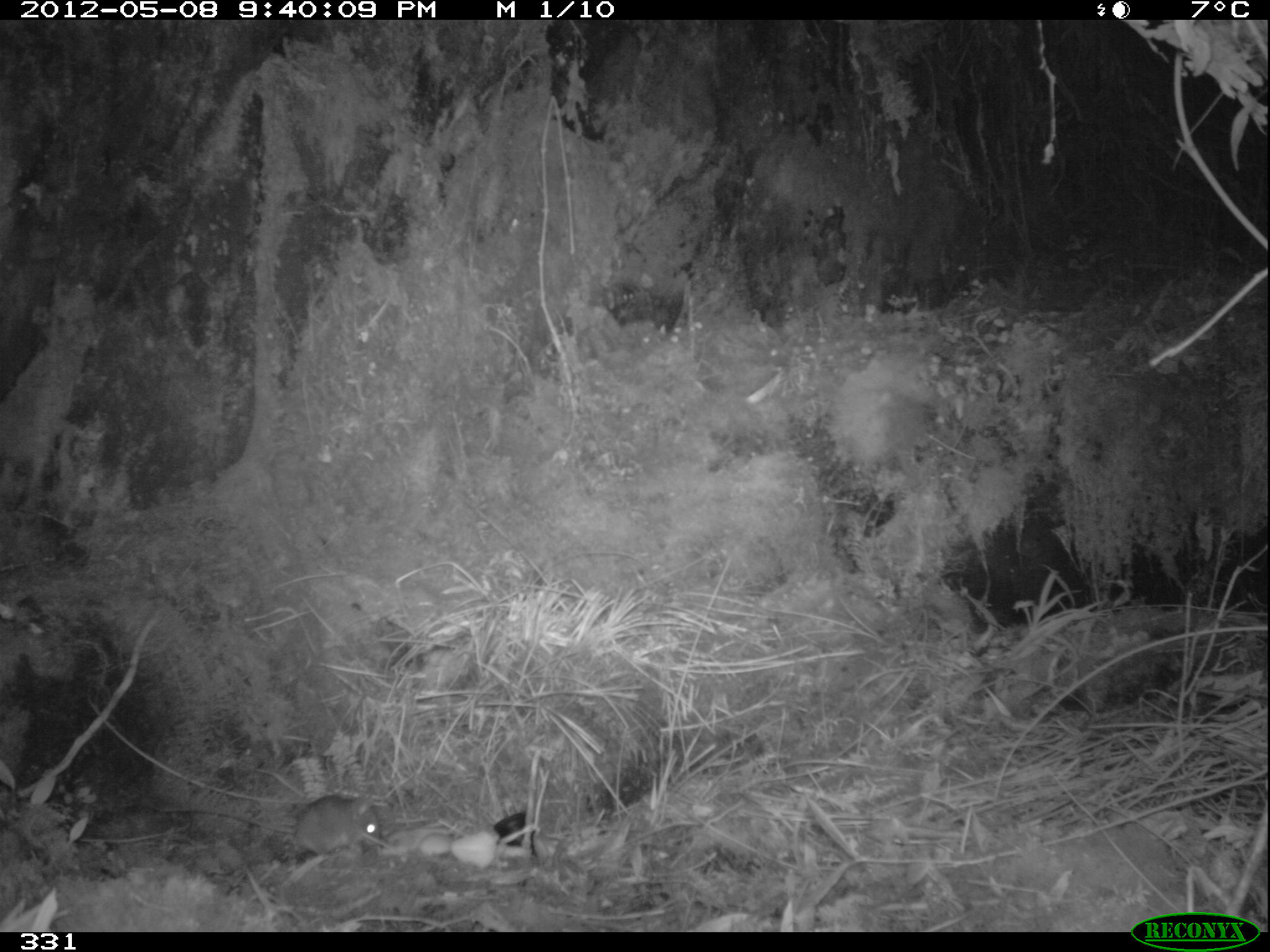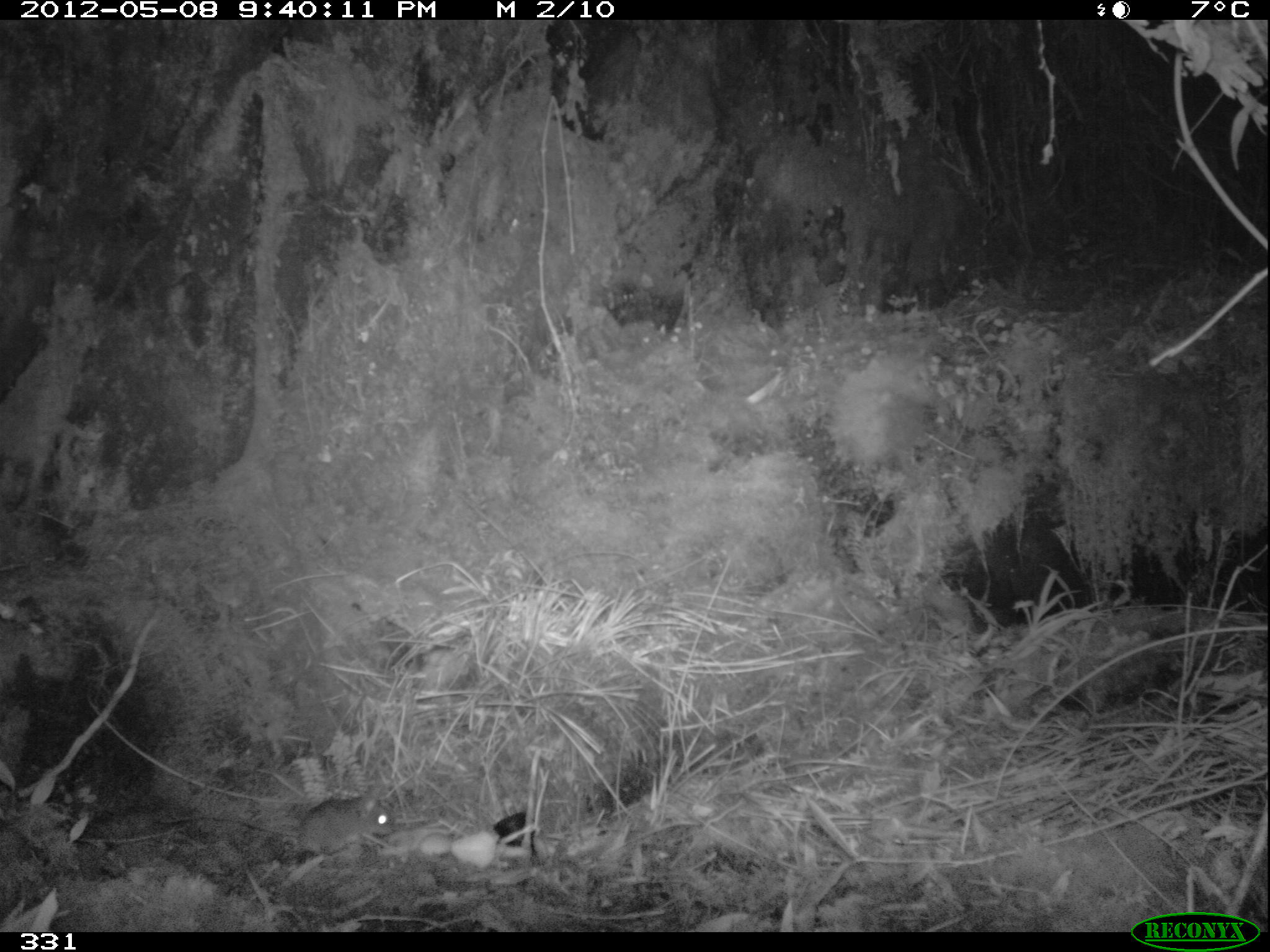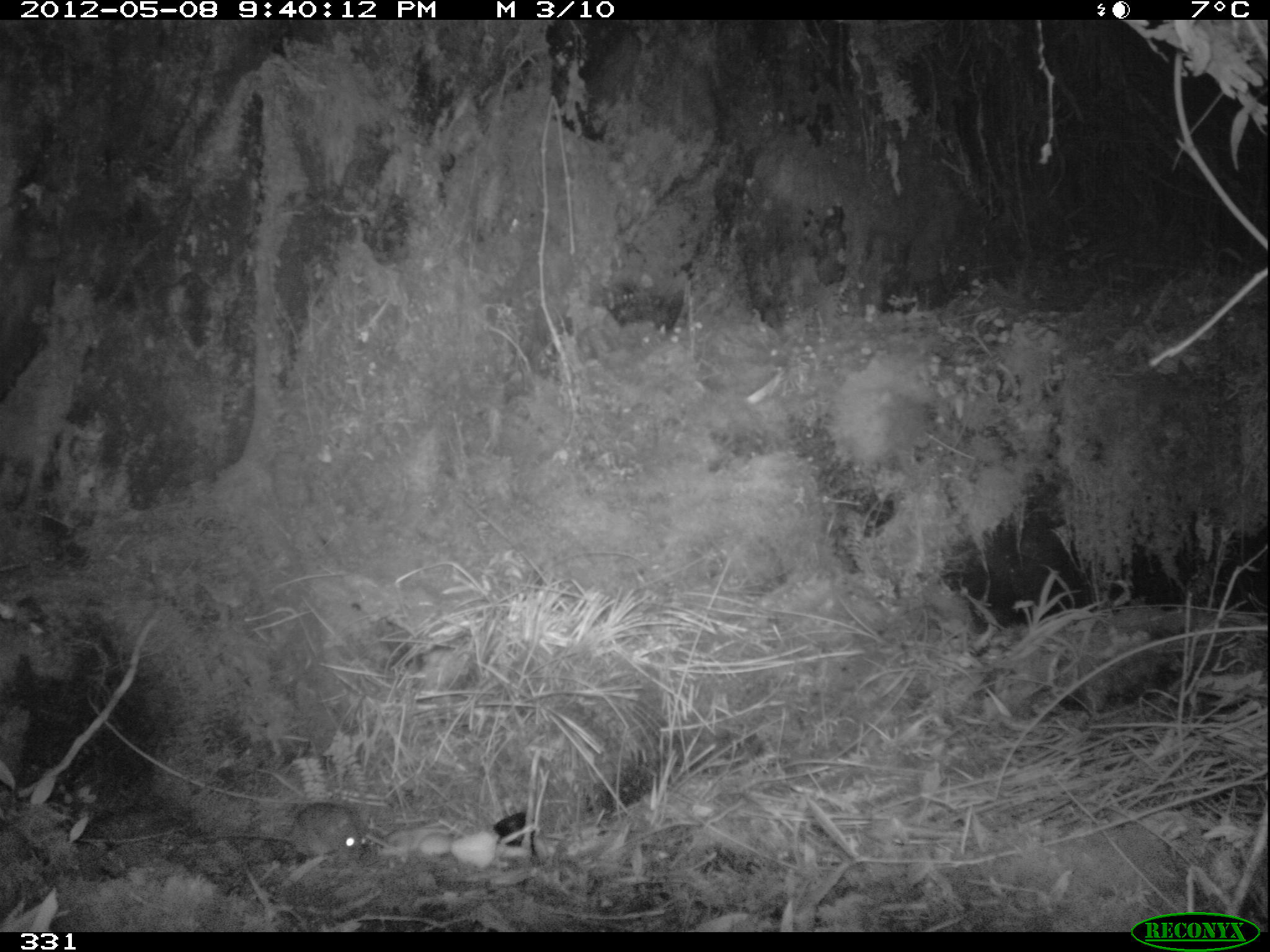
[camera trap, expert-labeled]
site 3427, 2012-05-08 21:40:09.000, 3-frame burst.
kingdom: Animalia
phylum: Chordata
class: Mammalia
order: Rodentia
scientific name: Rodentia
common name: rodents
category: unknown rodent